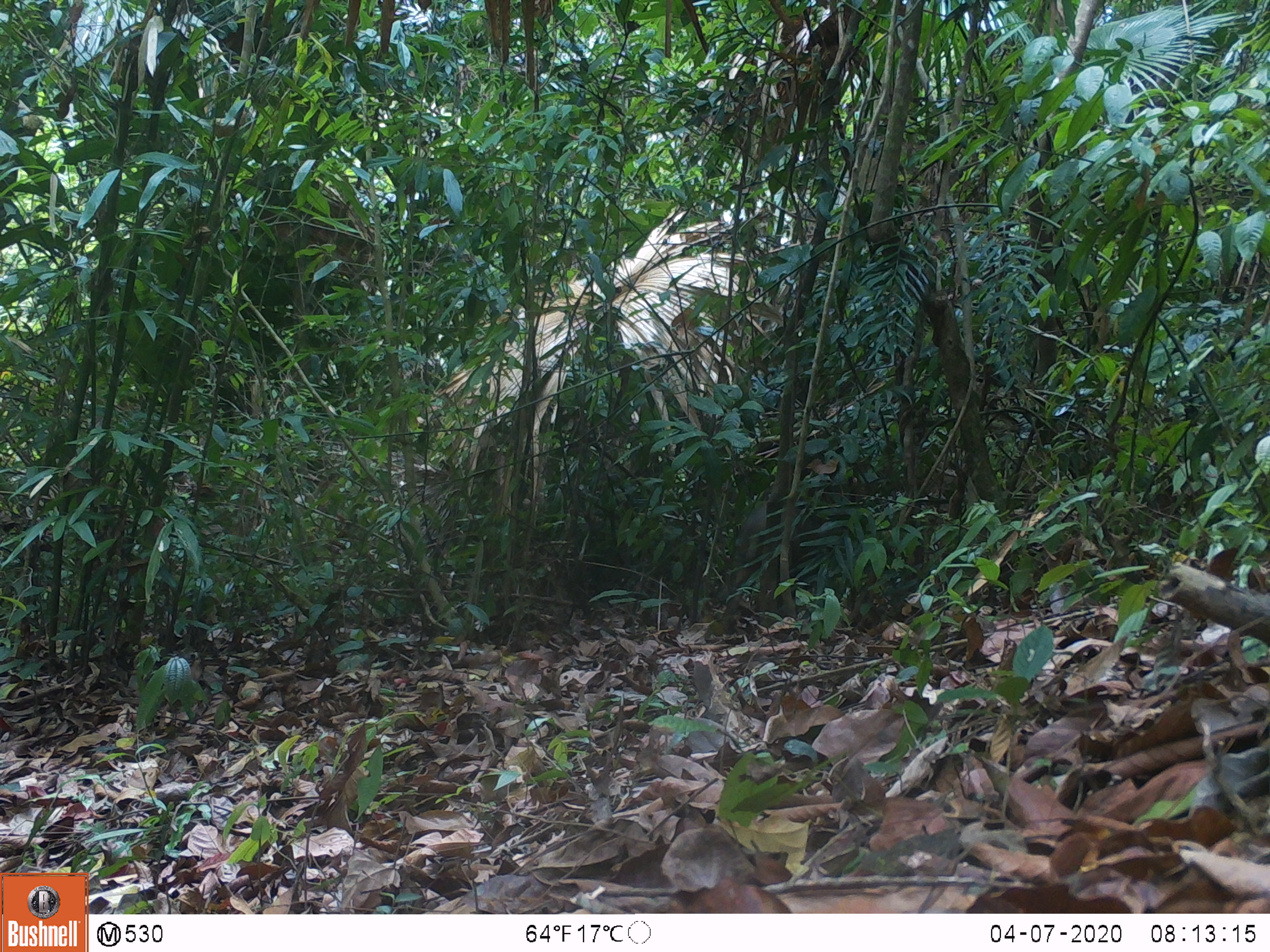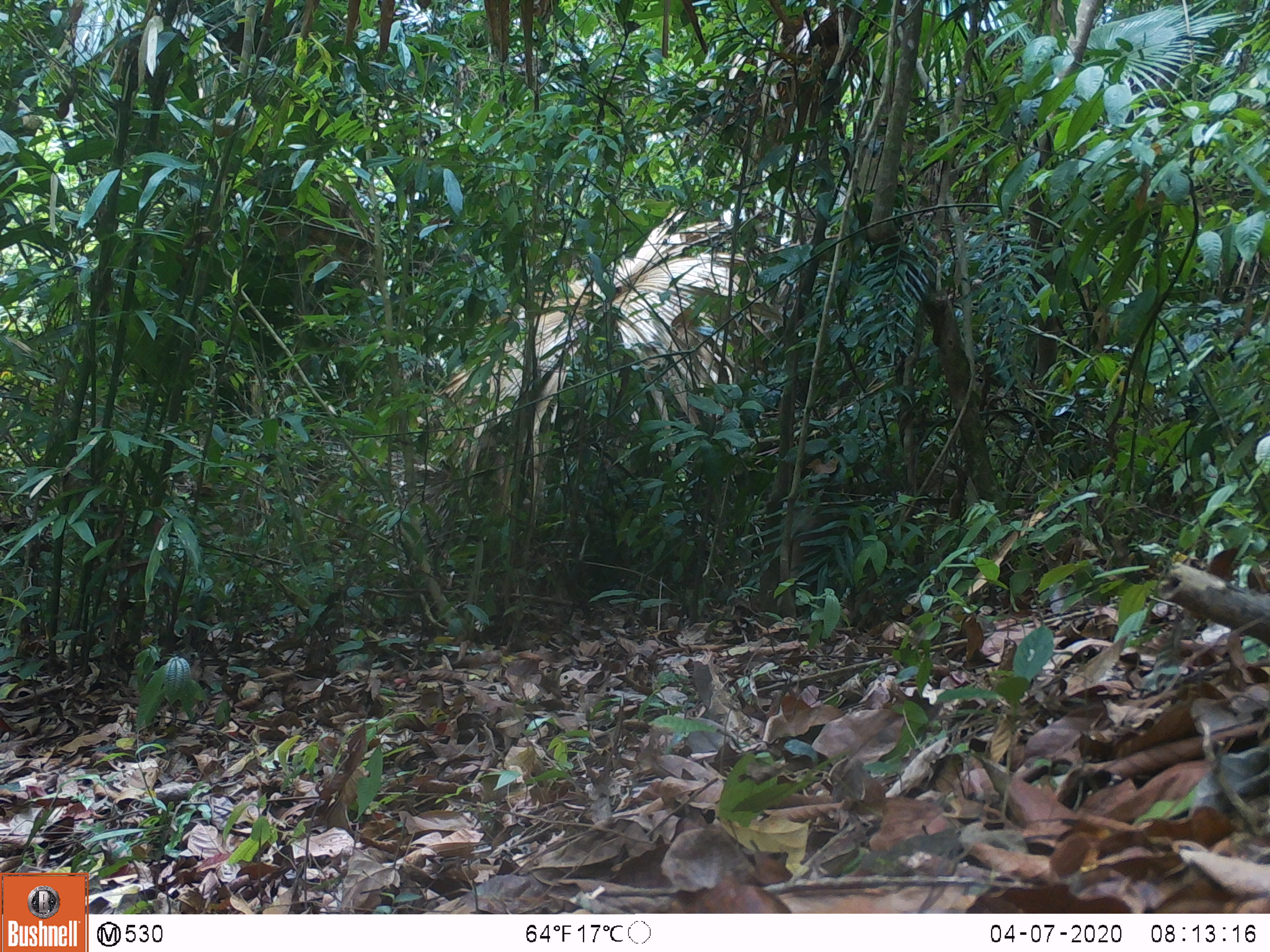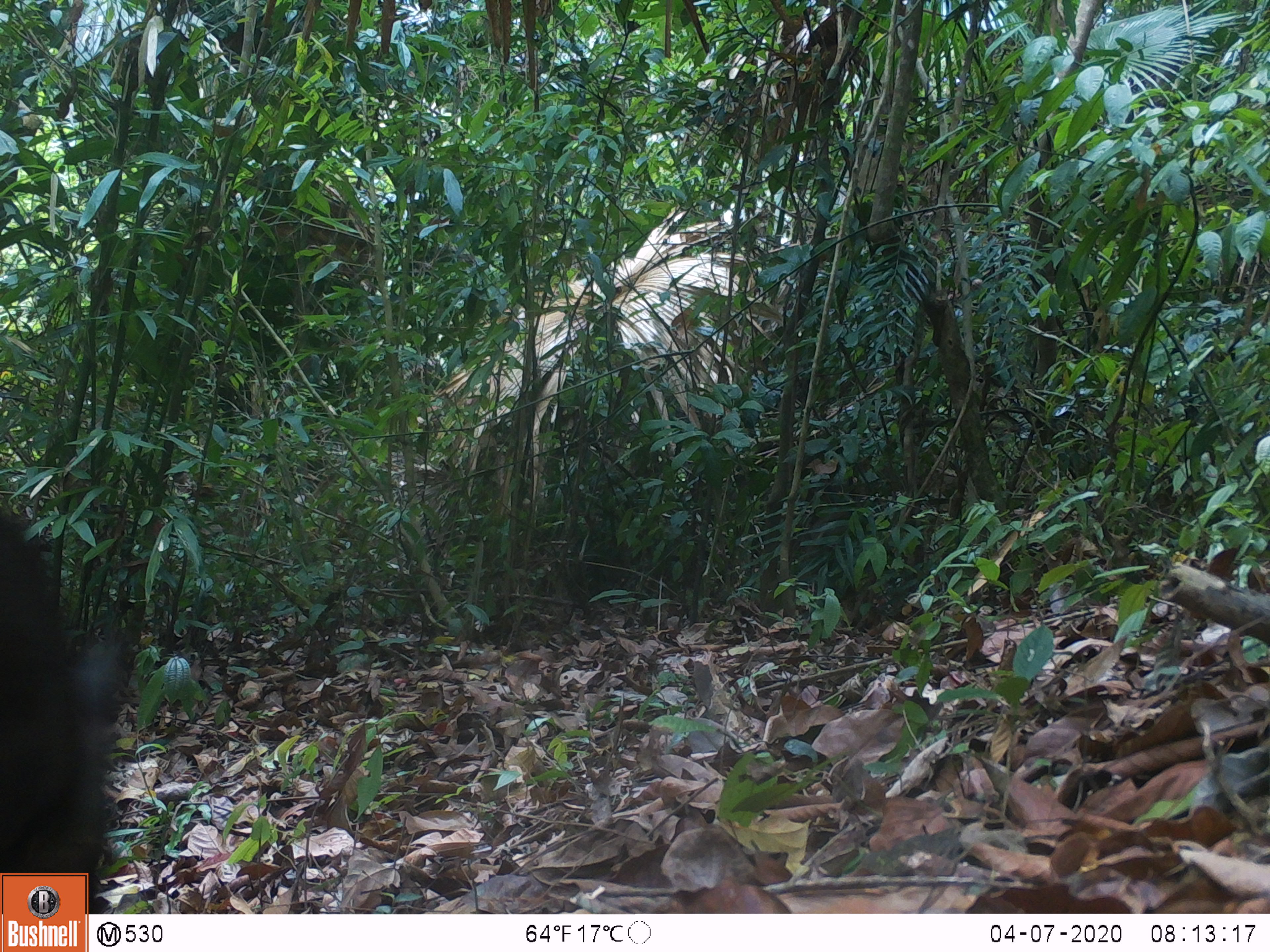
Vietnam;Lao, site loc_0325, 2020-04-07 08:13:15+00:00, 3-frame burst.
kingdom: Animalia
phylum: Chordata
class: Mammalia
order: Artiodactyla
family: Suidae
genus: Sus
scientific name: Sus scrofa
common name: eurasian wild pig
Eurasian wild pig (Sus scrofa). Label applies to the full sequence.